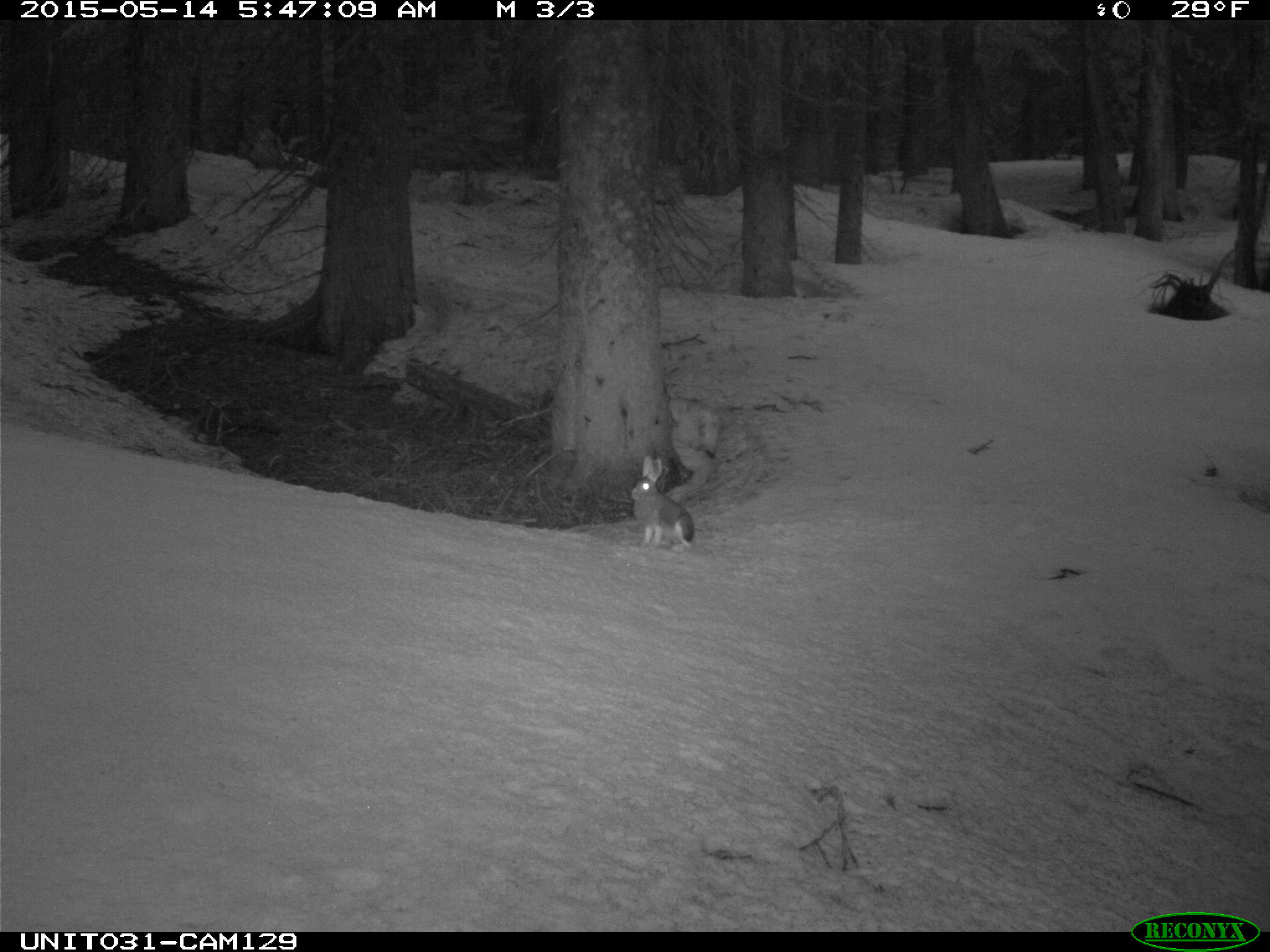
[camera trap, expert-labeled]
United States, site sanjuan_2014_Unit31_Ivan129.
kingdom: Animalia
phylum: Chordata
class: Mammalia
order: Lagomorpha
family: Leporidae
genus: Lepus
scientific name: Lepus americanus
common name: snowshoe hare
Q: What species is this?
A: Lepus americanus (snowshoe hare).